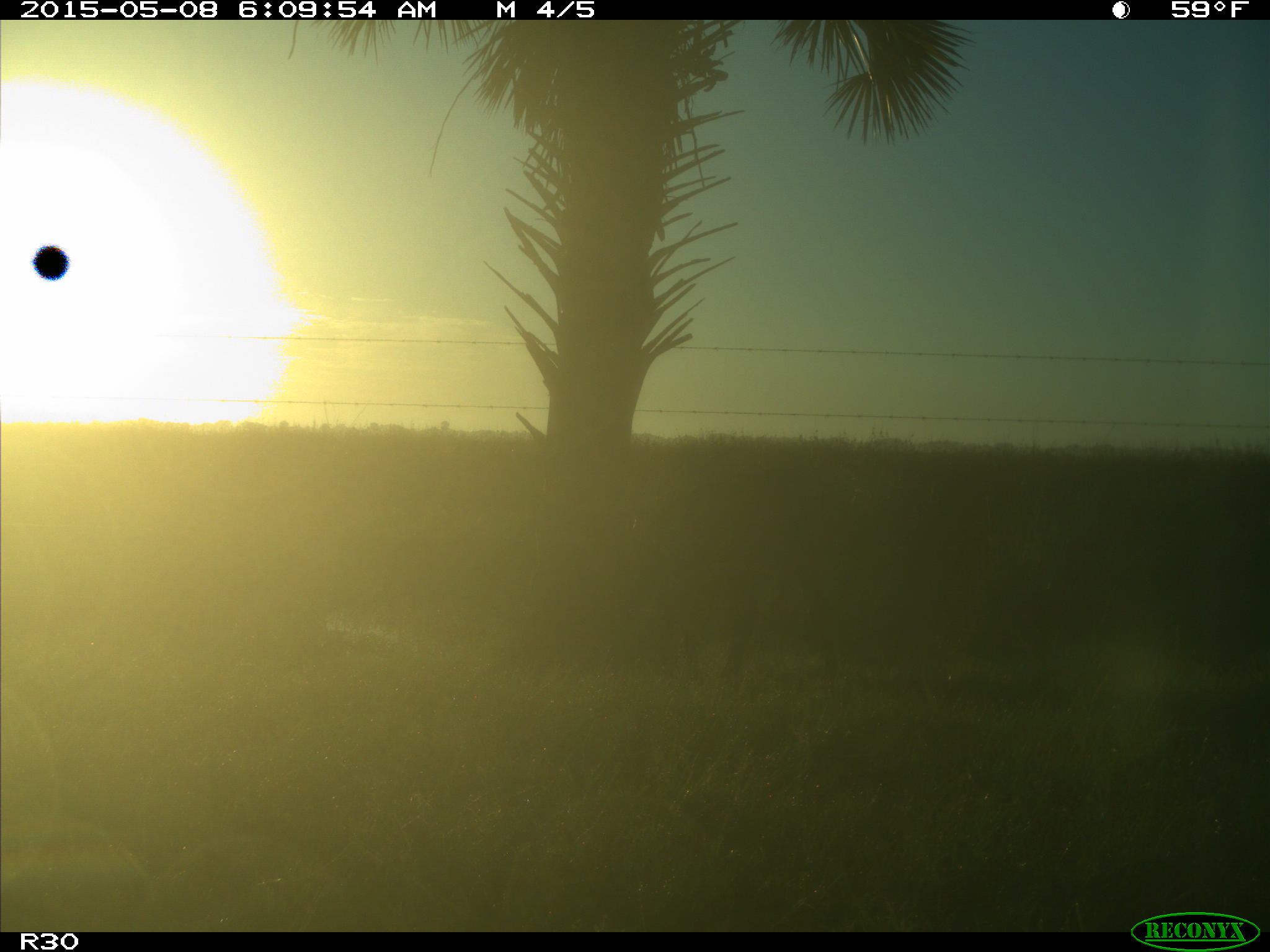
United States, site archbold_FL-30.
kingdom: Animalia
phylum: Chordata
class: Mammalia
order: Artiodactyla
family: Bovidae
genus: Bos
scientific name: Bos taurus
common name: domestic cow